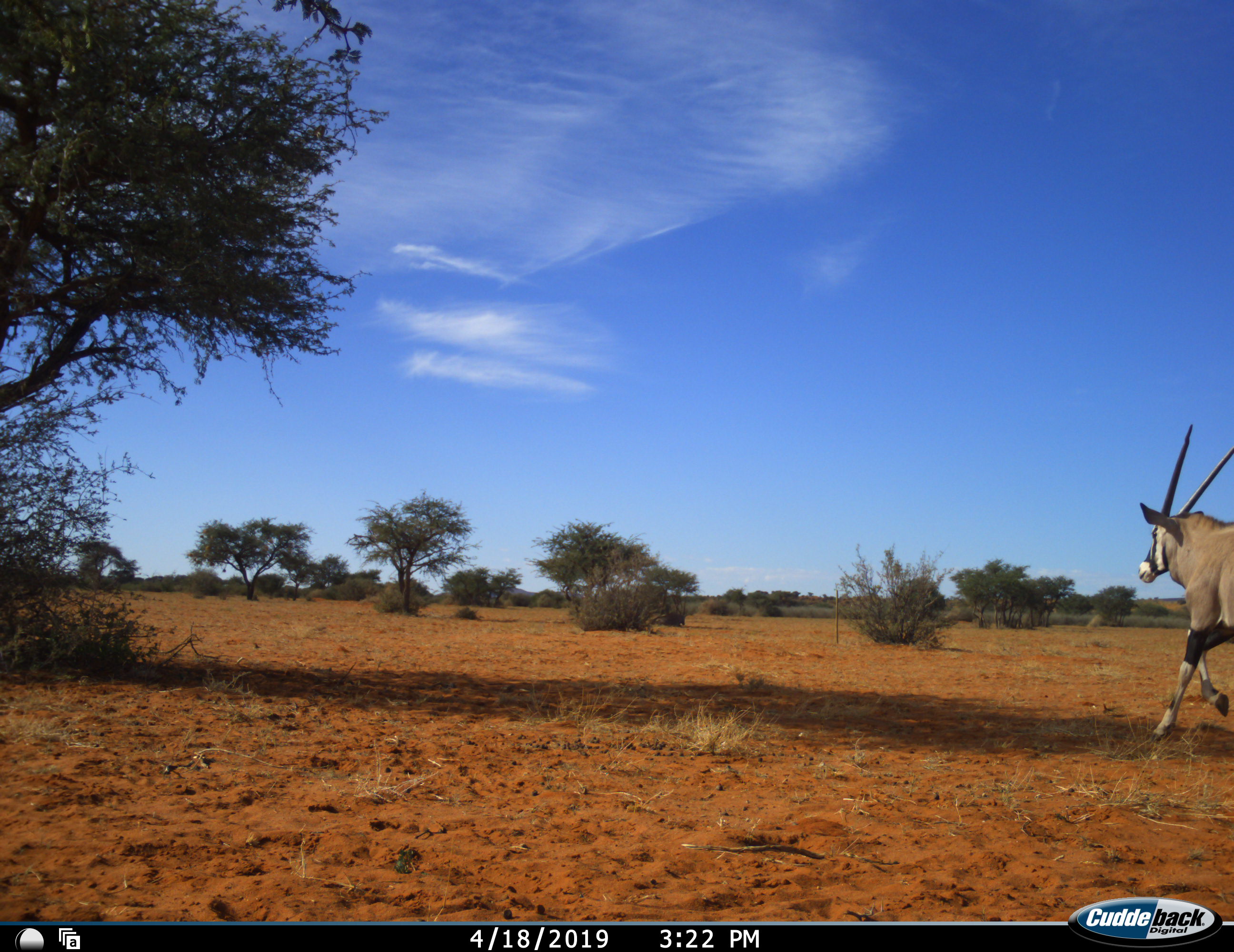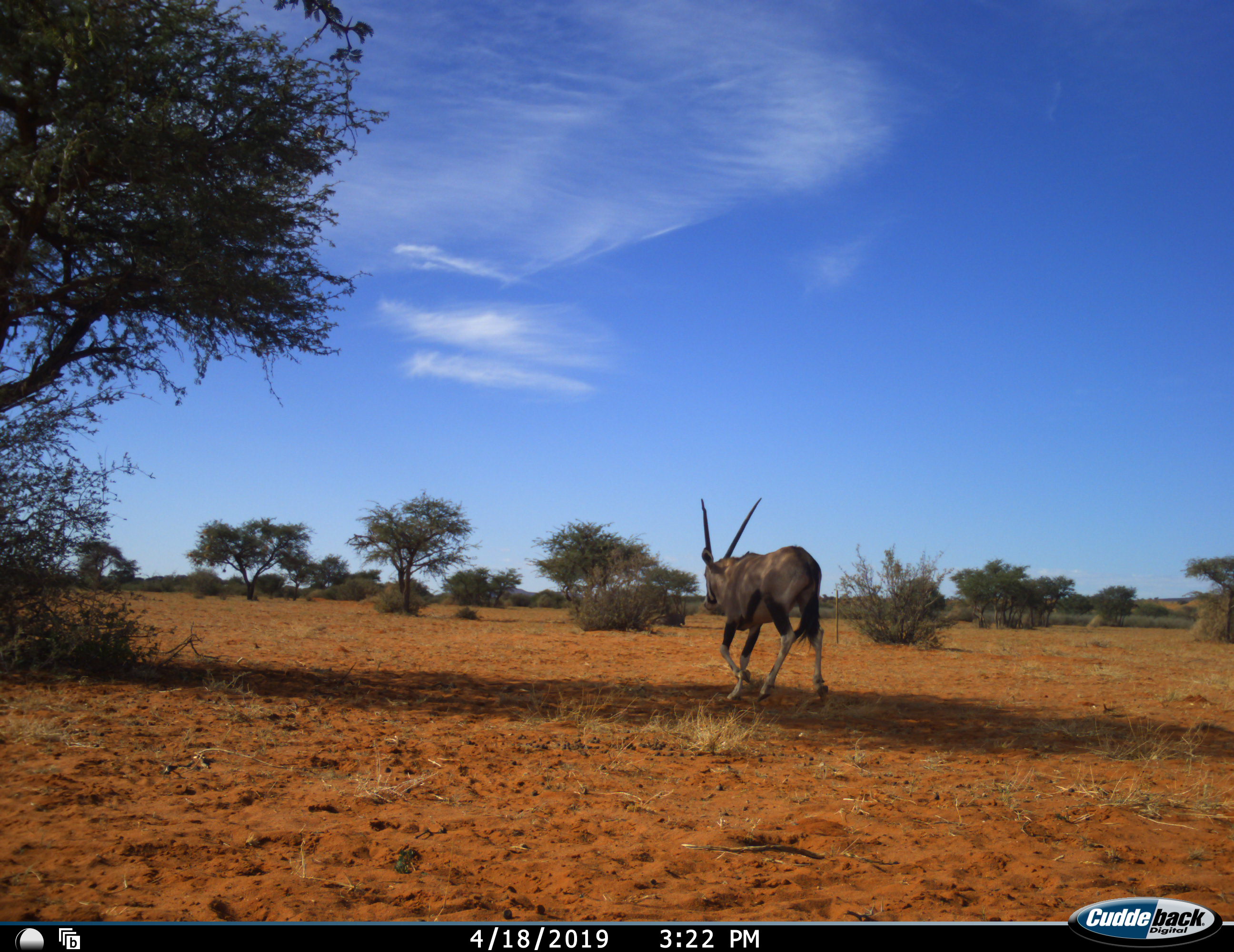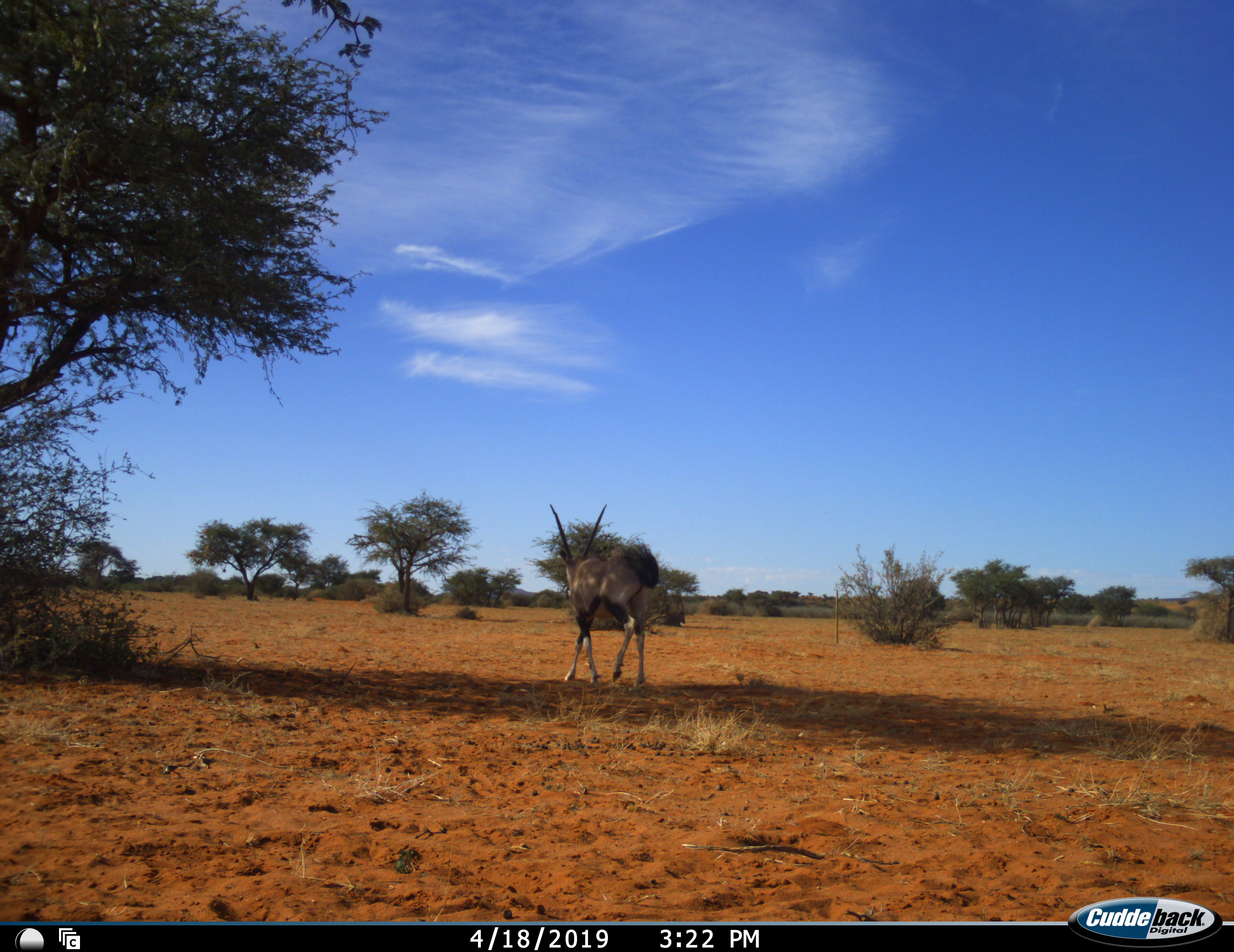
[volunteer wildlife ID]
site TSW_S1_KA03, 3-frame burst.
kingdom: Animalia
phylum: Chordata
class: Mammalia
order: Artiodactyla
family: Bovidae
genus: Oryx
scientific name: Oryx gazella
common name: gemsbok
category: oryx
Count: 1.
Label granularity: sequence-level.